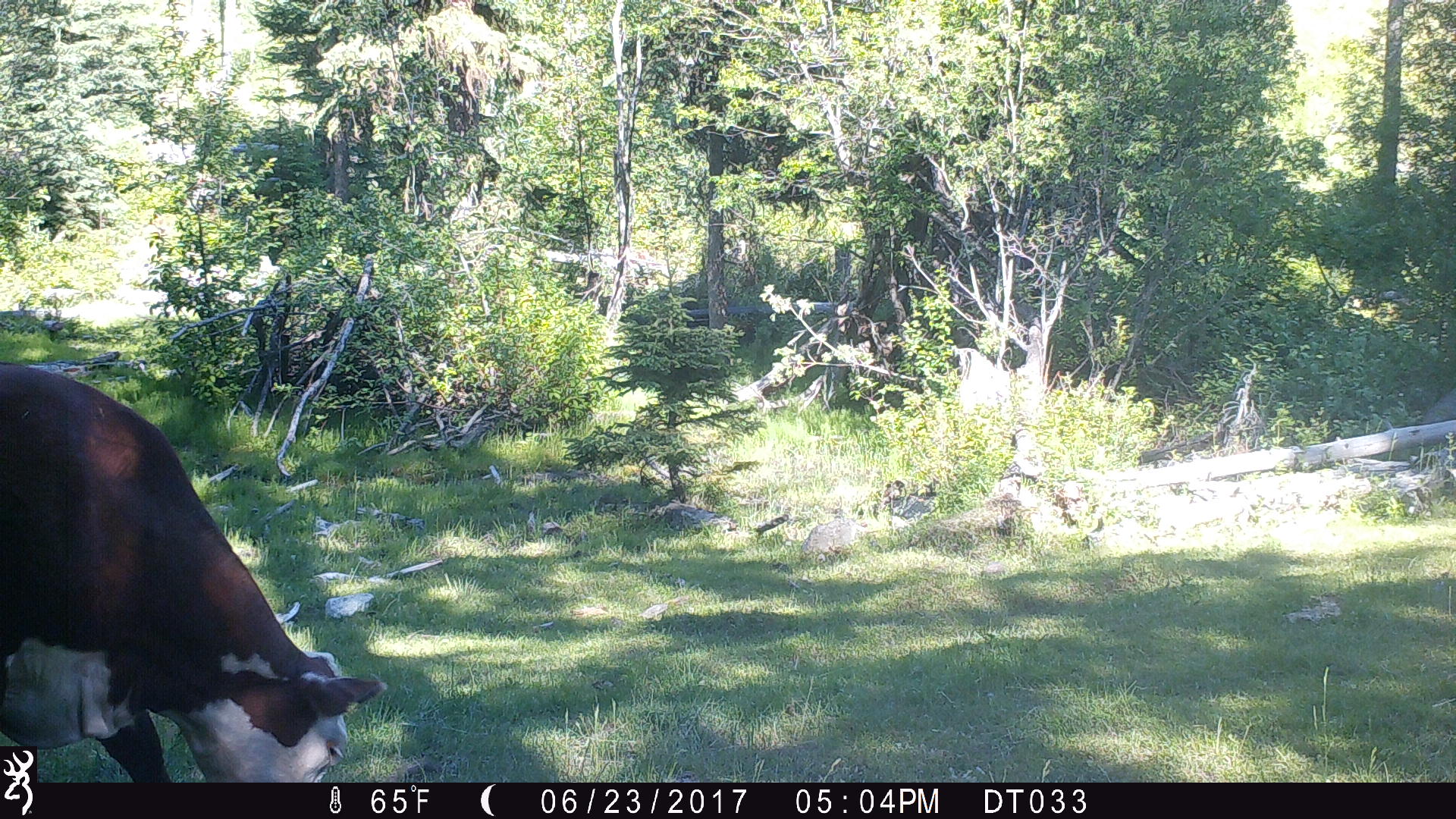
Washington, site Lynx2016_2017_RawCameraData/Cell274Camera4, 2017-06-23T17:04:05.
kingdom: Animalia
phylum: Chordata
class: Mammalia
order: Artiodactyla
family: Bovidae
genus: Bos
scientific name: Bos taurus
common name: domestic cattle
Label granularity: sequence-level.